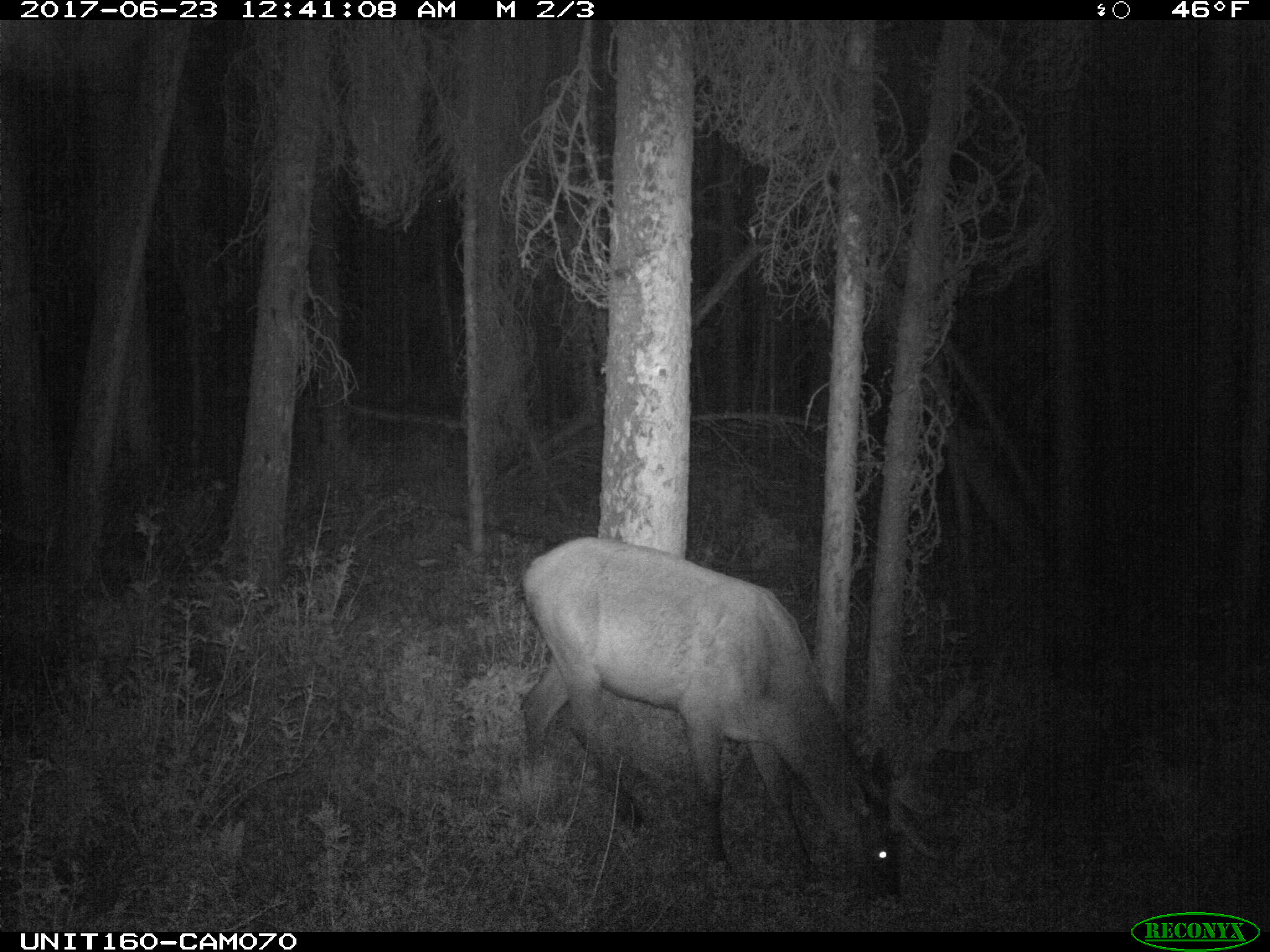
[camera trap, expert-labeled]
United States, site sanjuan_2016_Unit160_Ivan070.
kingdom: Animalia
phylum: Chordata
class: Mammalia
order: Artiodactyla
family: Cervidae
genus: Cervus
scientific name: Cervus elaphus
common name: red deer